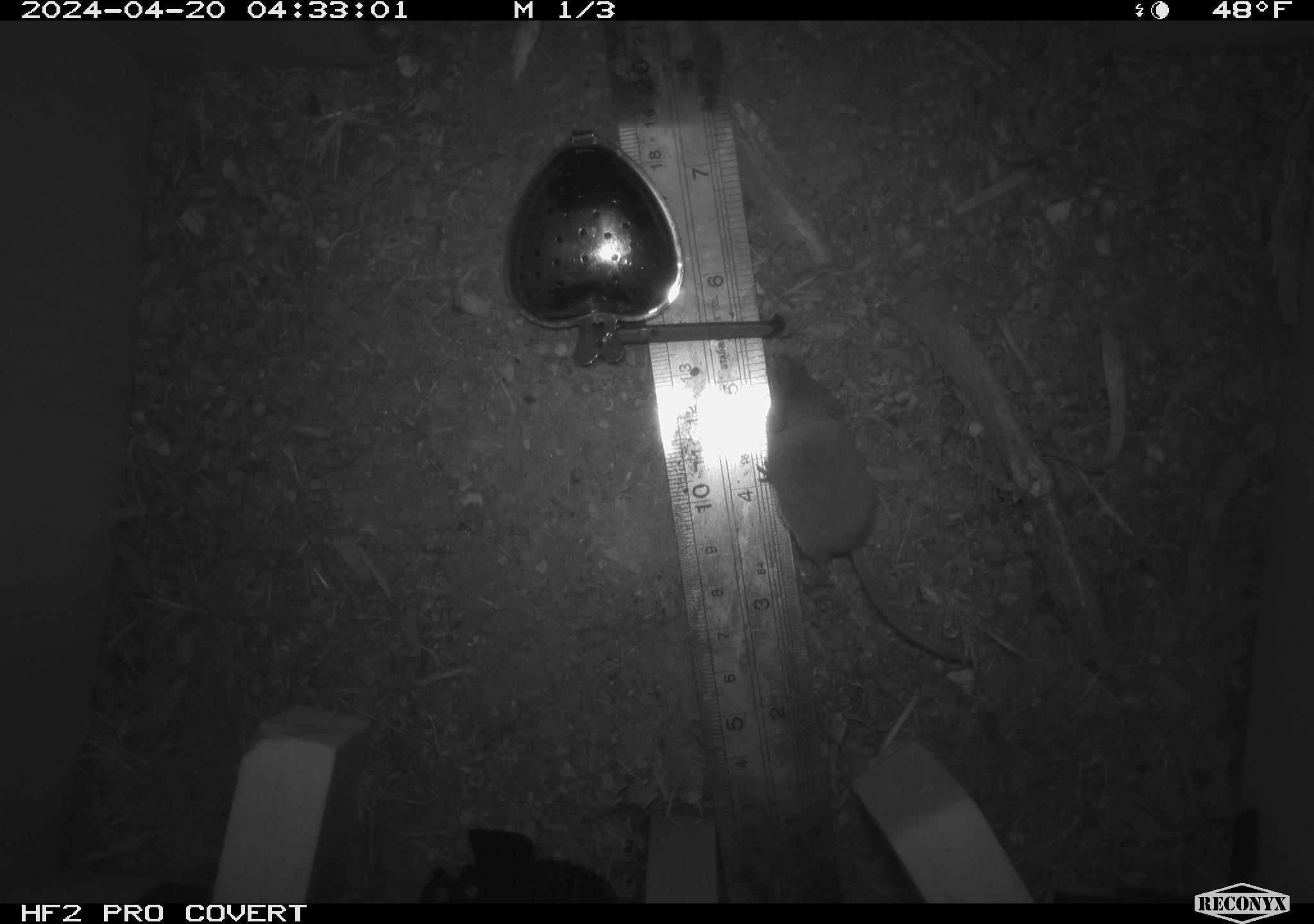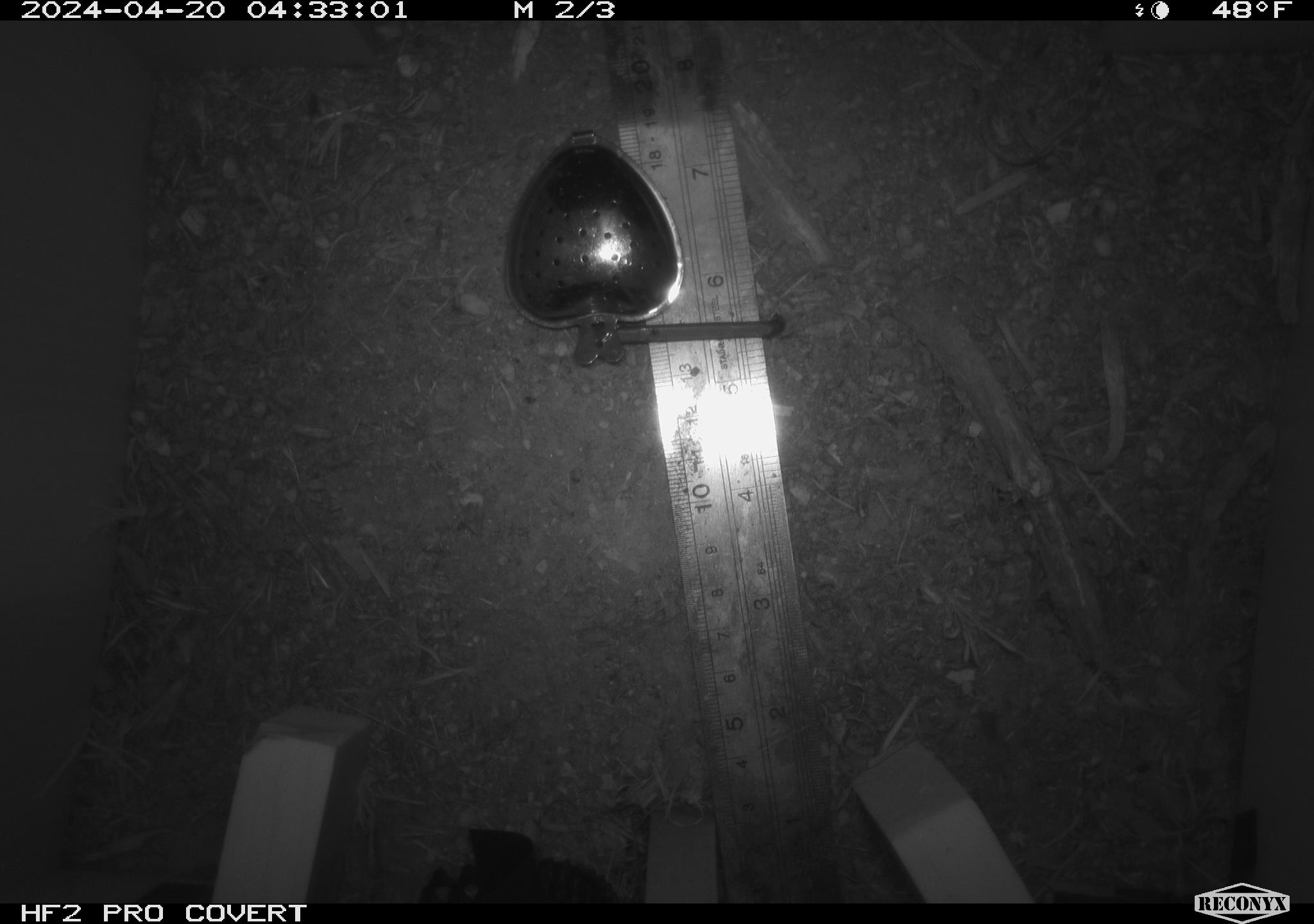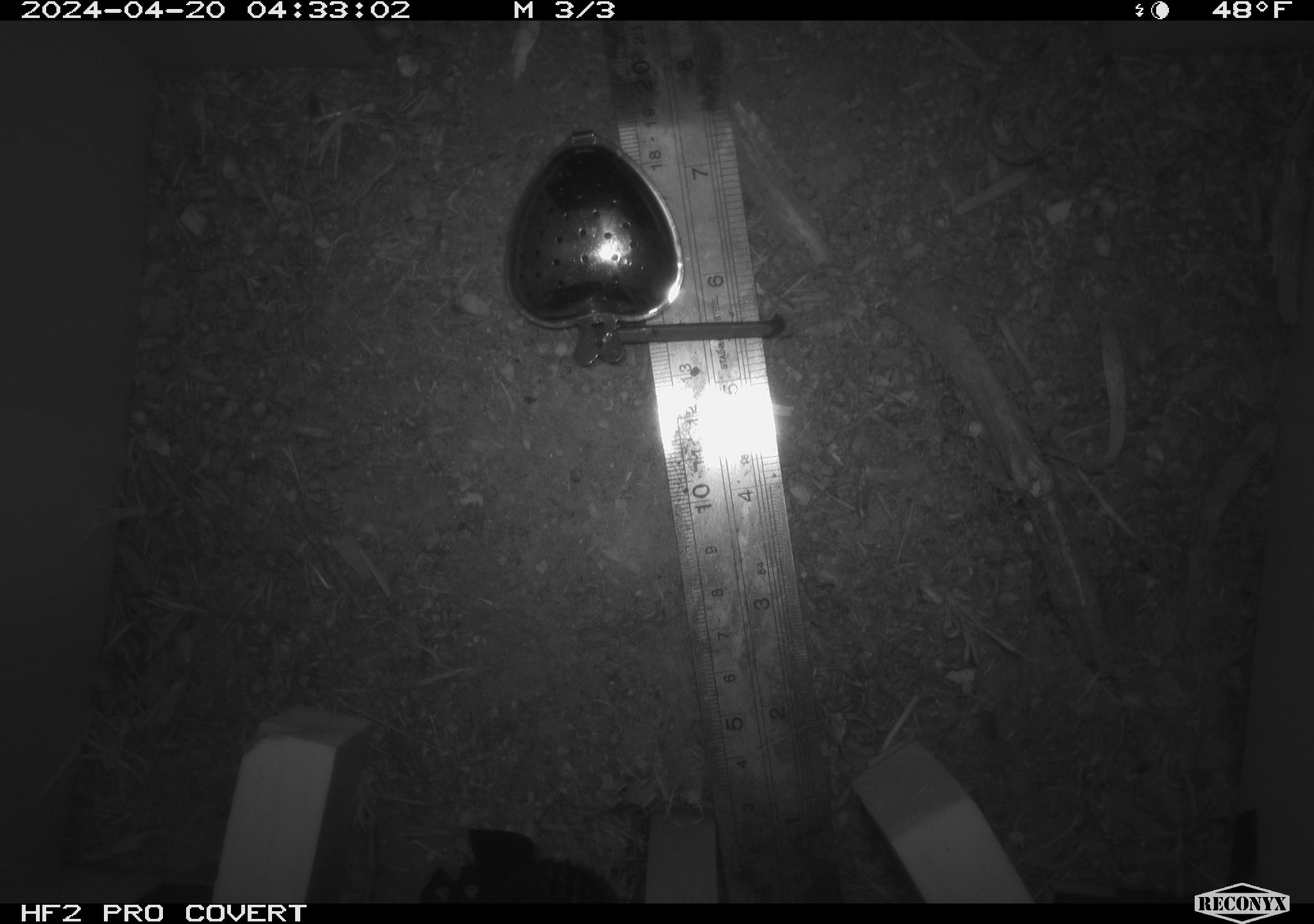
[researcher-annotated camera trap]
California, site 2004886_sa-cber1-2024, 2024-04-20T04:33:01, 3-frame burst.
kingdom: Animalia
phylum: Chordata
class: Mammalia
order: Eulipotyphla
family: Soricidae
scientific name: Soricidae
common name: shrews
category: soricidae family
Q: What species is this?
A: Soricidae family (shrews) (Soricidae).